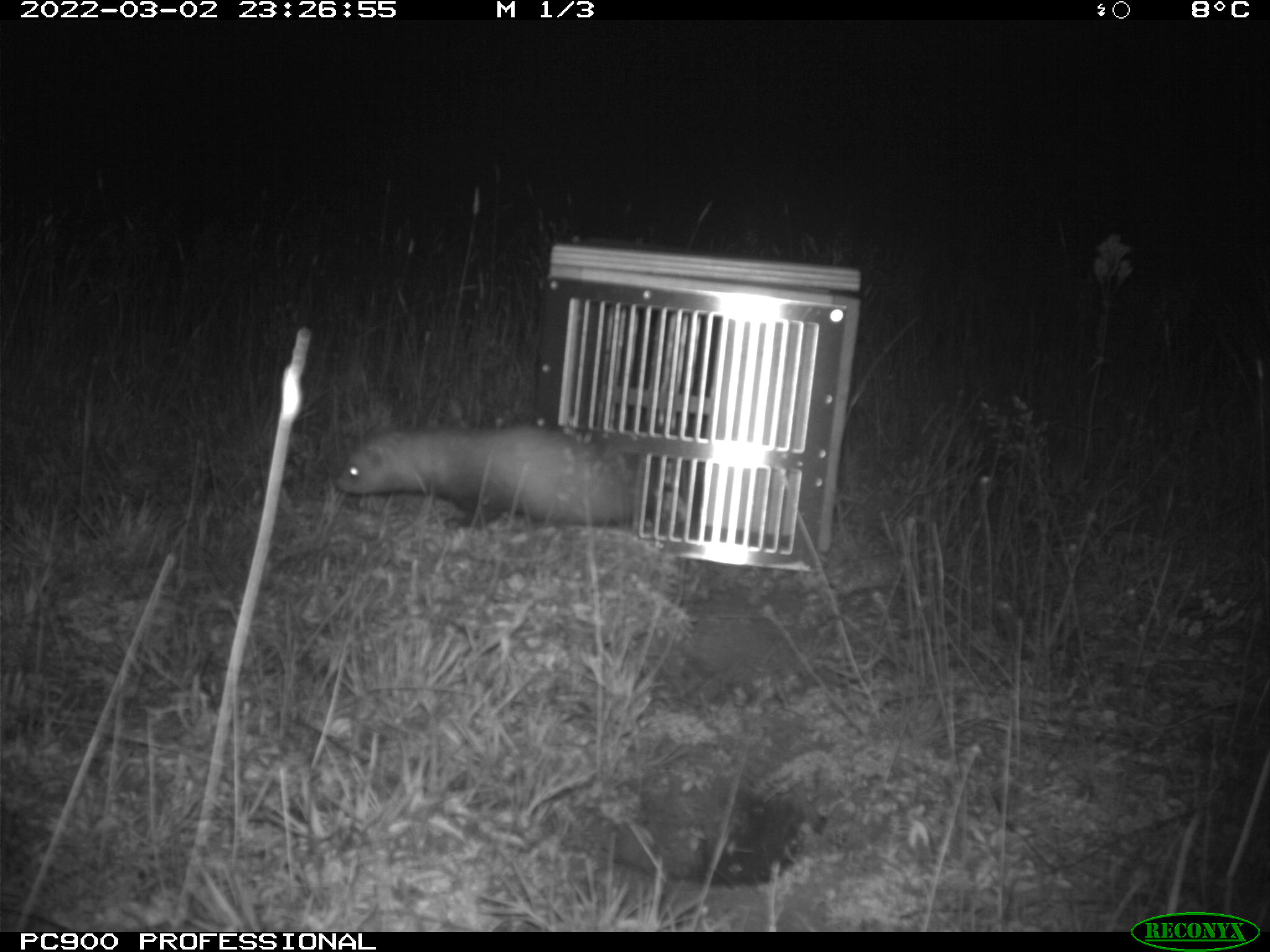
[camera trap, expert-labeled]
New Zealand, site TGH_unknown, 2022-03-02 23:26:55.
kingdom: Animalia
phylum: Chordata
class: Mammalia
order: Carnivora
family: Mustelidae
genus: Mustela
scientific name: Mustela furo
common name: ferret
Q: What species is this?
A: Ferret (Mustela furo).